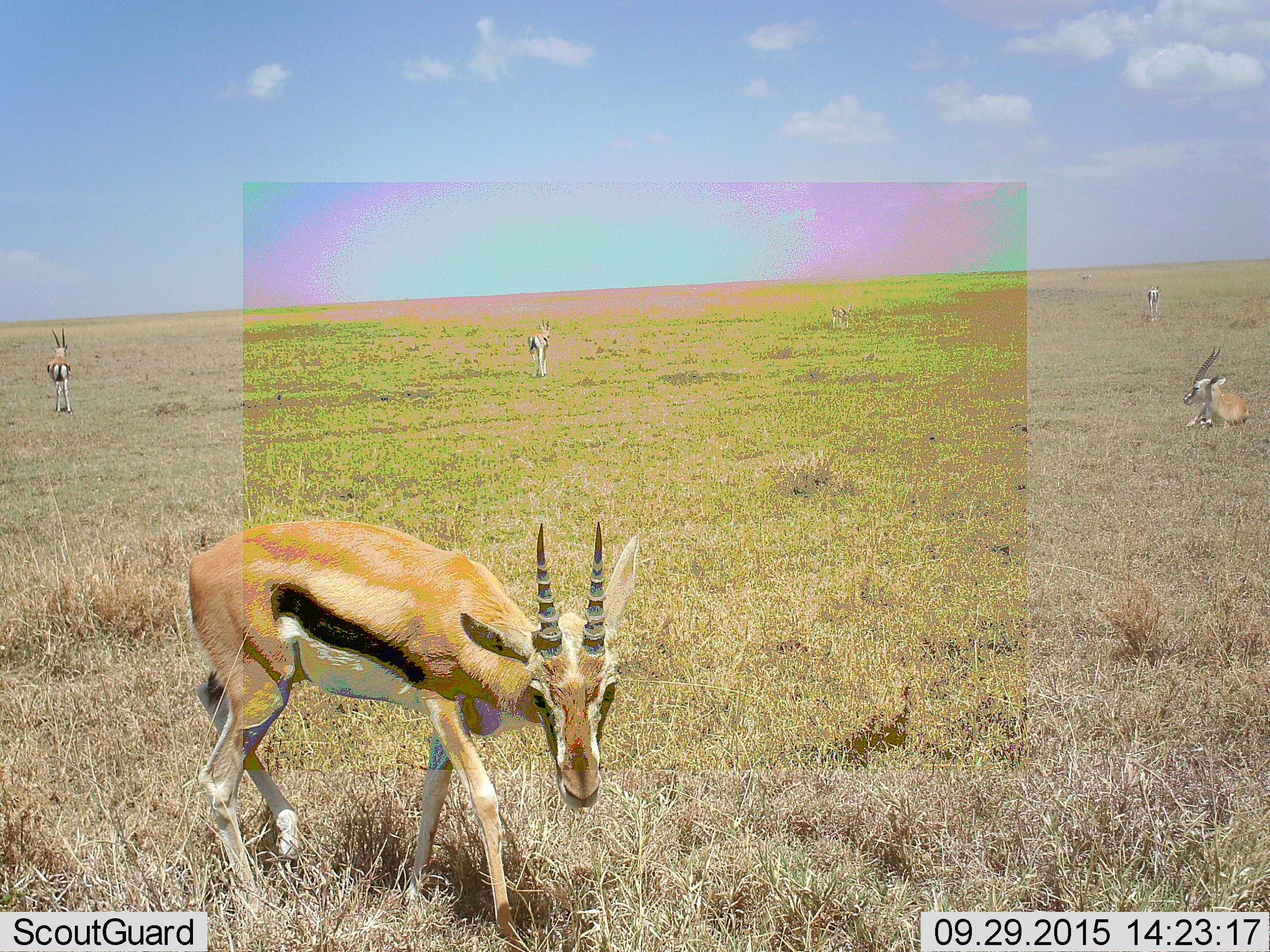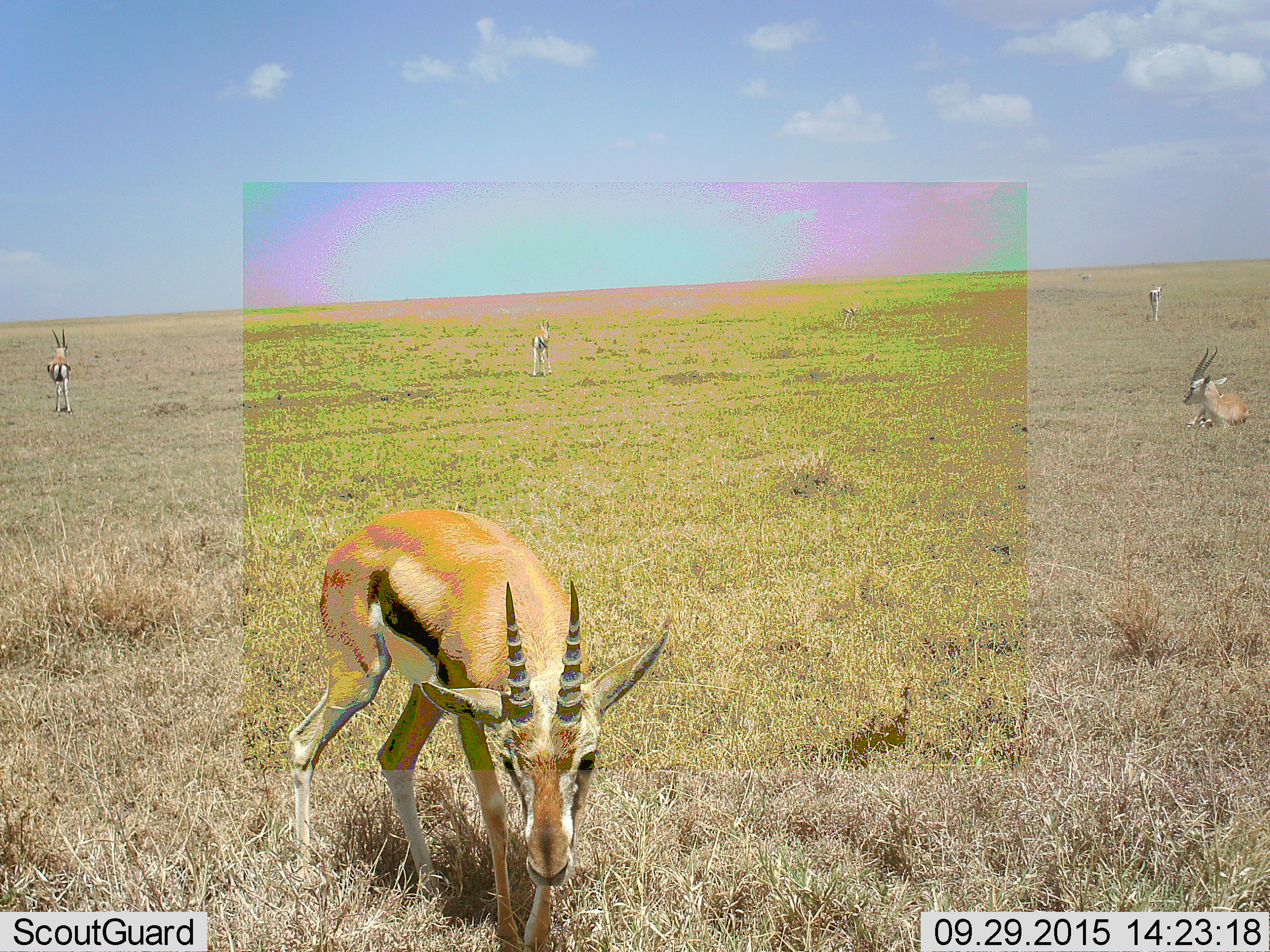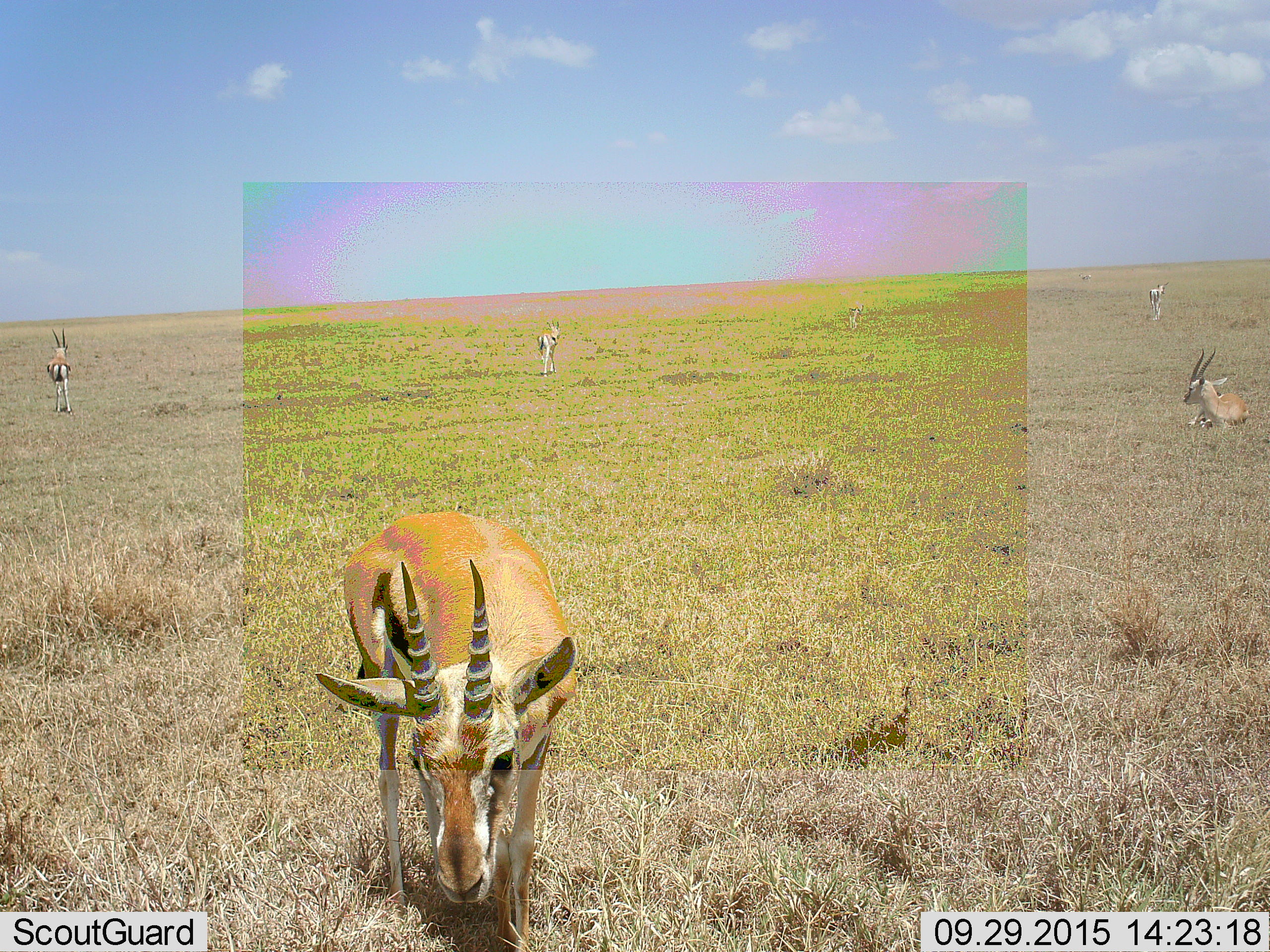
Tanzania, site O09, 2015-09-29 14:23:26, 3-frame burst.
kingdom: Animalia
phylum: Chordata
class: Mammalia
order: Artiodactyla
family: Bovidae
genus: Eudorcas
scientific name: Eudorcas thomsonii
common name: thomson's gazelle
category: gazellethomsons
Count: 6.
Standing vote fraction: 80%.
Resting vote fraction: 100%.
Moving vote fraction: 60%.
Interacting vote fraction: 0%.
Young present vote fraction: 0%.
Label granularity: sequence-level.